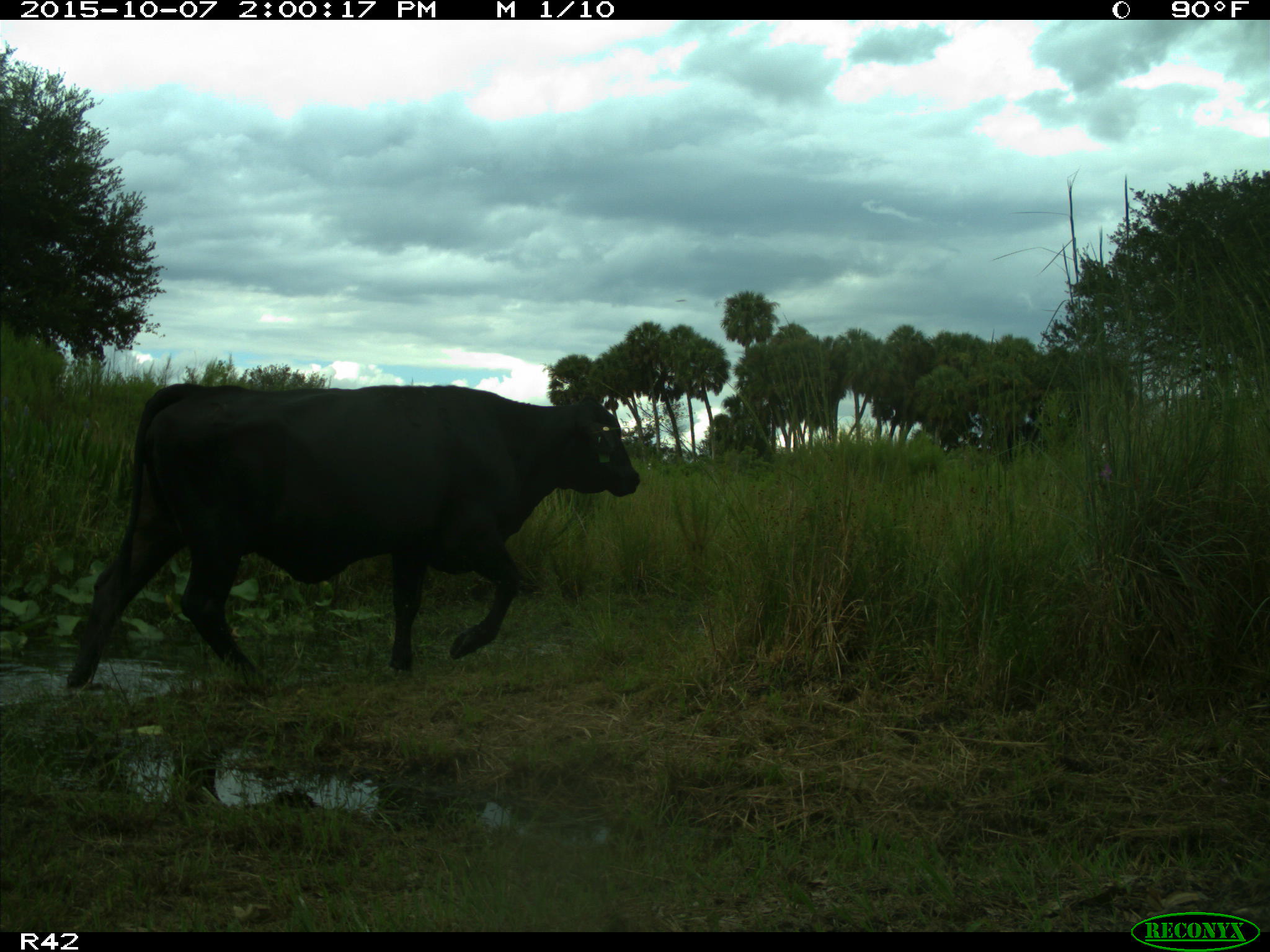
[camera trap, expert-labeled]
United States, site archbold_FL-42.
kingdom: Animalia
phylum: Chordata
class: Mammalia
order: Artiodactyla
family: Bovidae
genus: Bos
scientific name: Bos taurus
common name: domestic cow